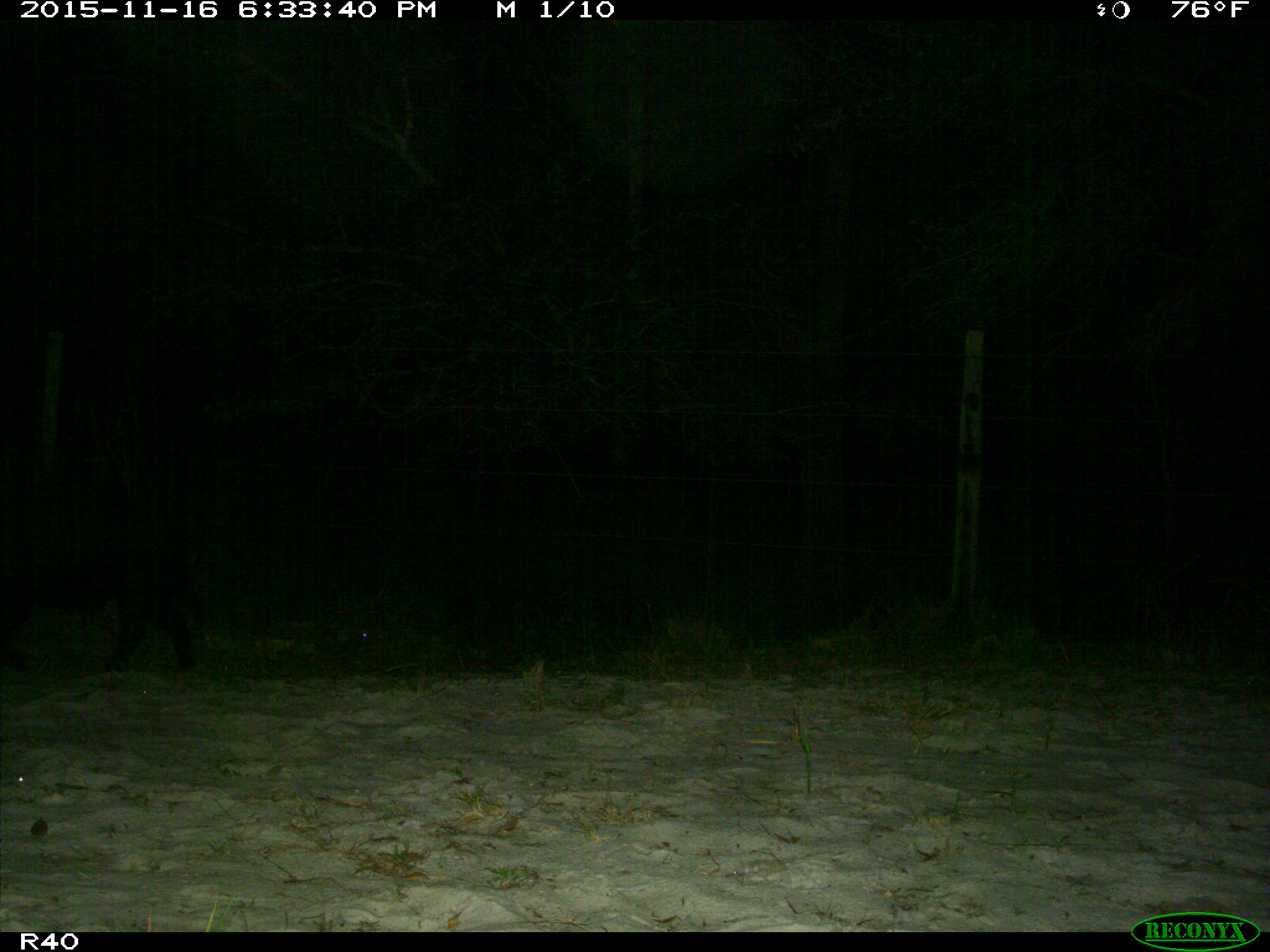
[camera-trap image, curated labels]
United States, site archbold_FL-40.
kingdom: Animalia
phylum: Chordata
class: Mammalia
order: Artiodactyla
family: Suidae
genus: Sus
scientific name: Sus scrofa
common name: wild boar